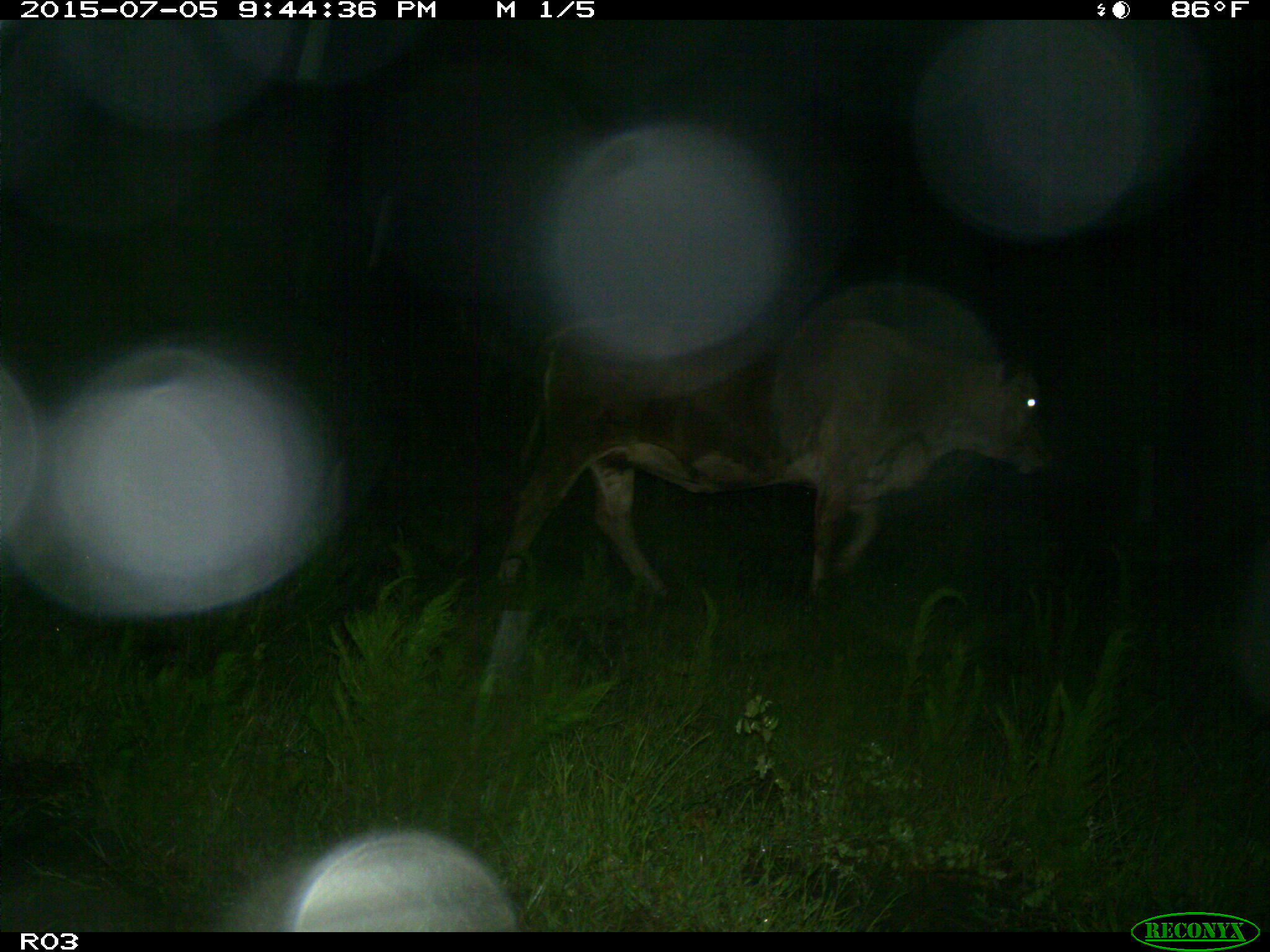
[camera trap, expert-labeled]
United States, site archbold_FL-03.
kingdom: Animalia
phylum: Chordata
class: Mammalia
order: Artiodactyla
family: Bovidae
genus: Bos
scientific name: Bos taurus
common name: domestic cow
Bos taurus (domestic cow).